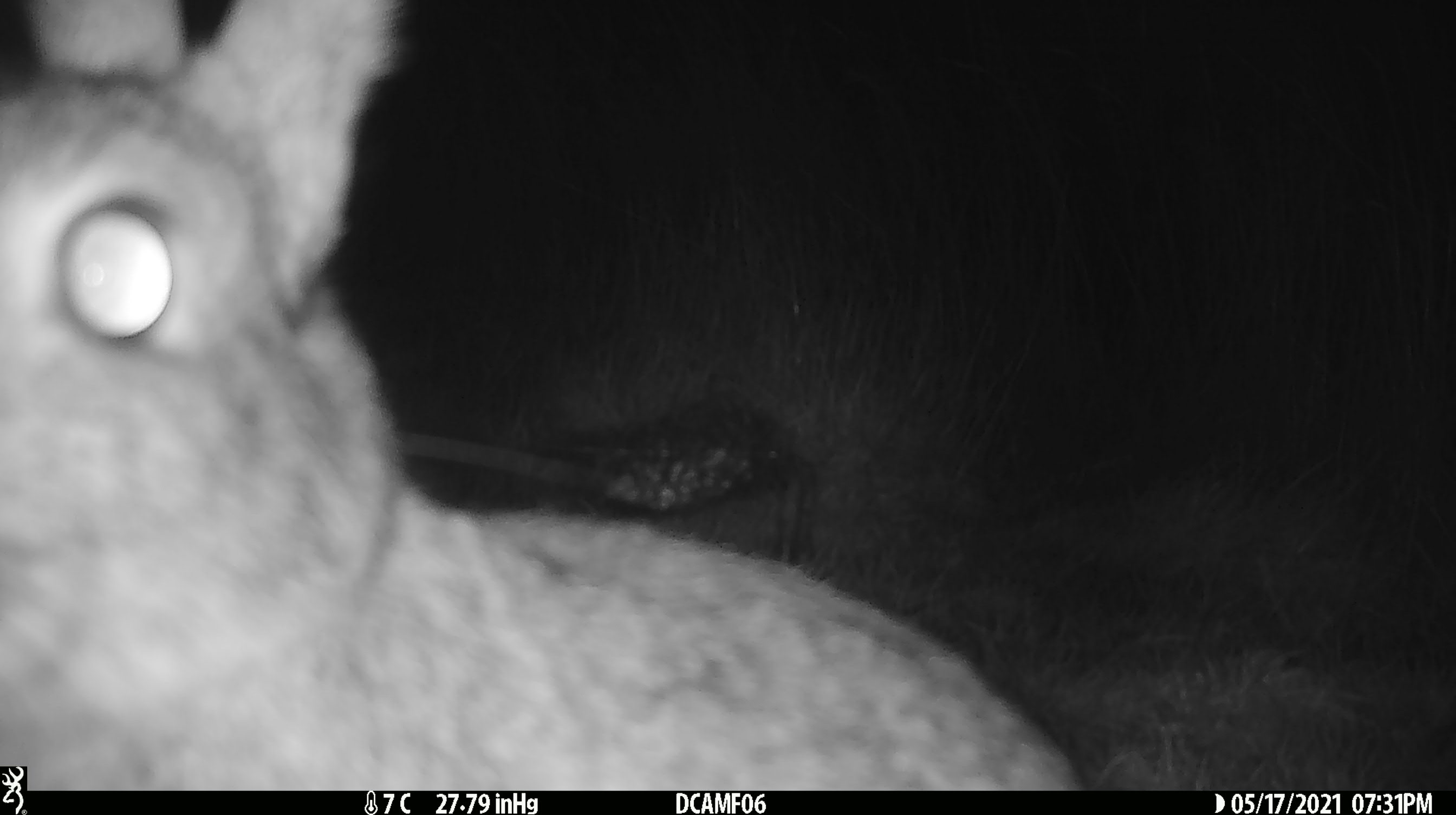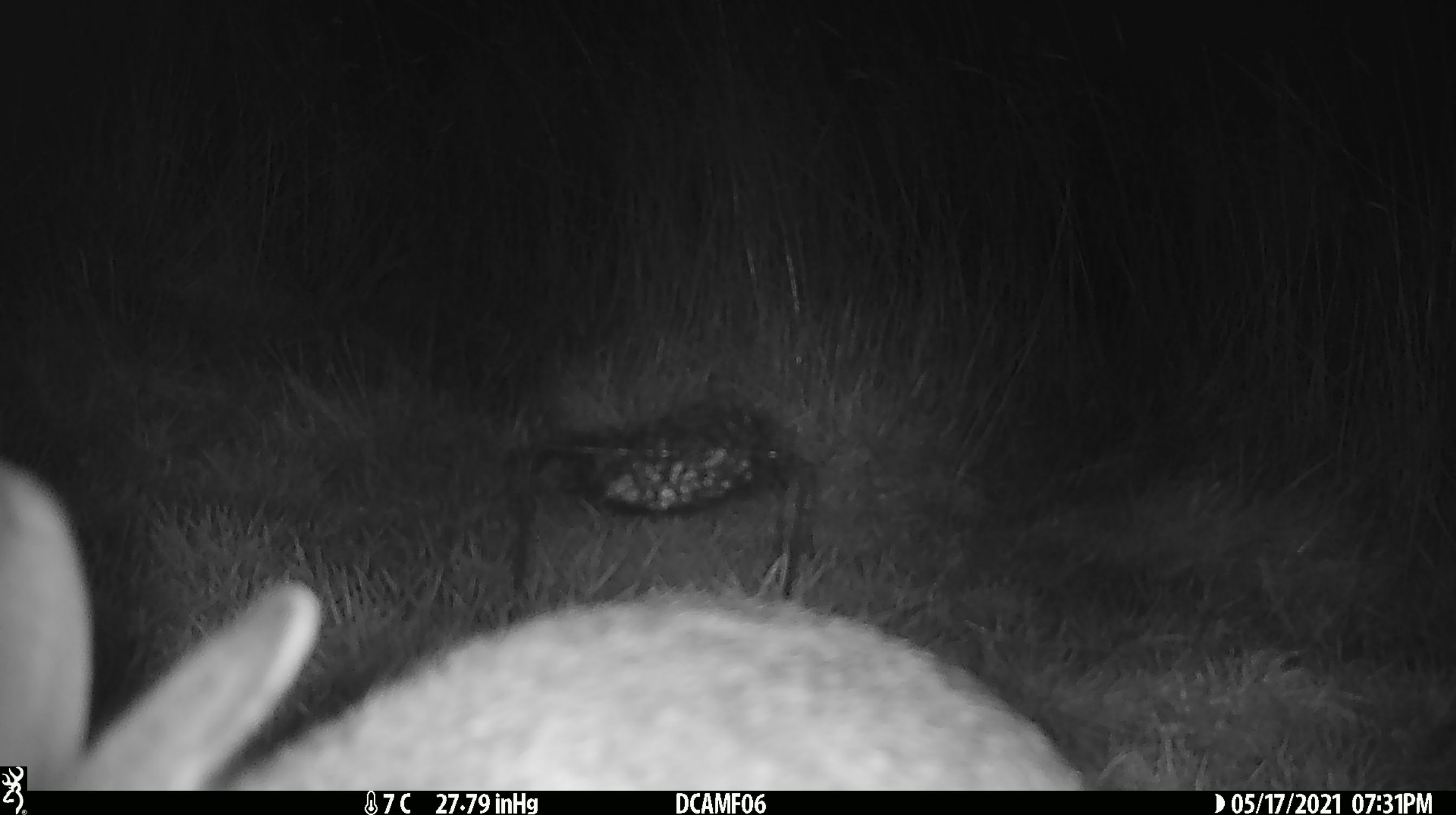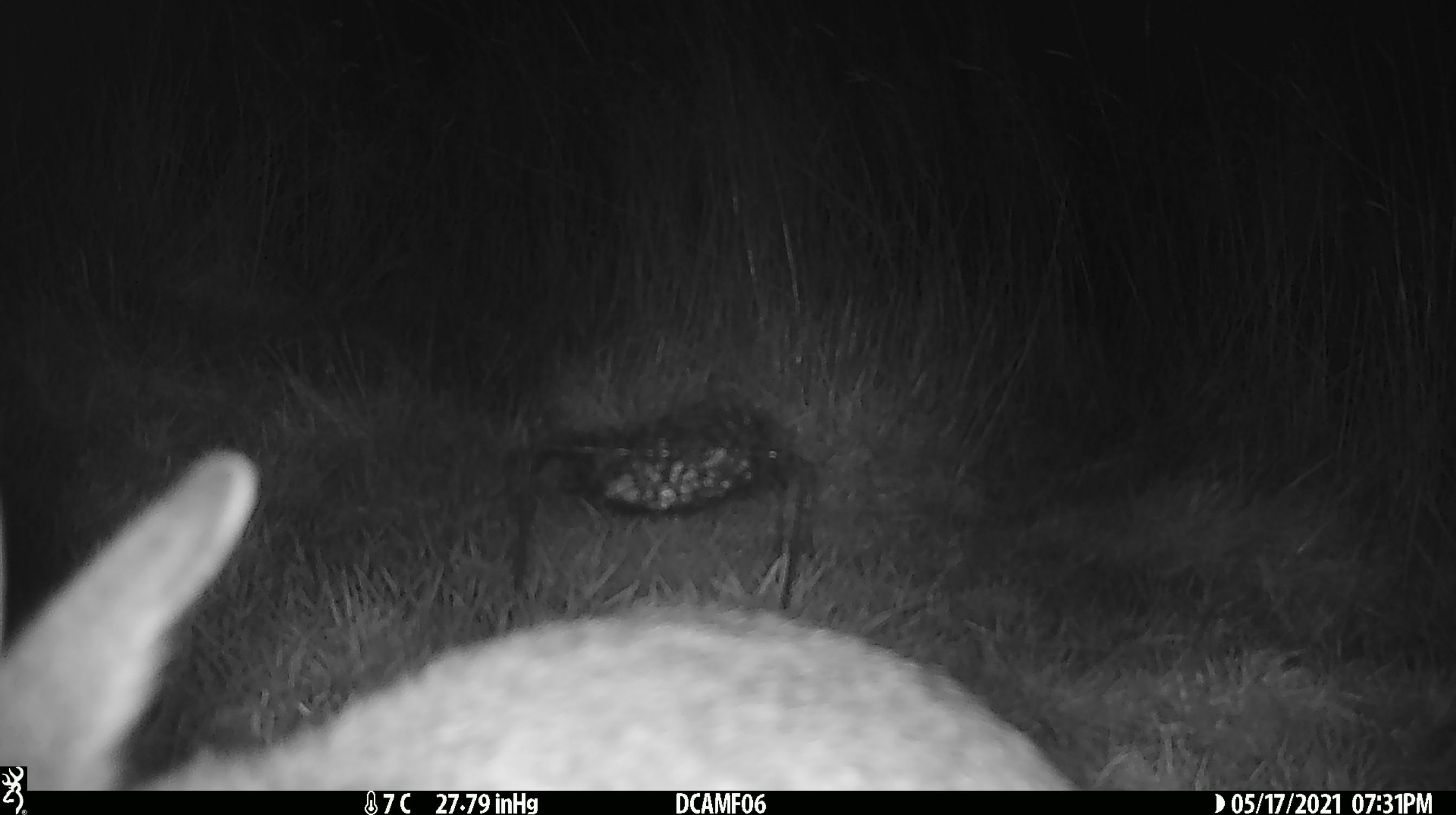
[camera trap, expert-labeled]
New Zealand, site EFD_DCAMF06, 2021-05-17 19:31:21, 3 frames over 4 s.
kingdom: Animalia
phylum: Chordata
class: Mammalia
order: Lagomorpha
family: Leporidae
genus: Oryctolagus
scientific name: Oryctolagus cuniculus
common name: european rabbit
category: rabbit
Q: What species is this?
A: Rabbit (european rabbit) (Oryctolagus cuniculus).